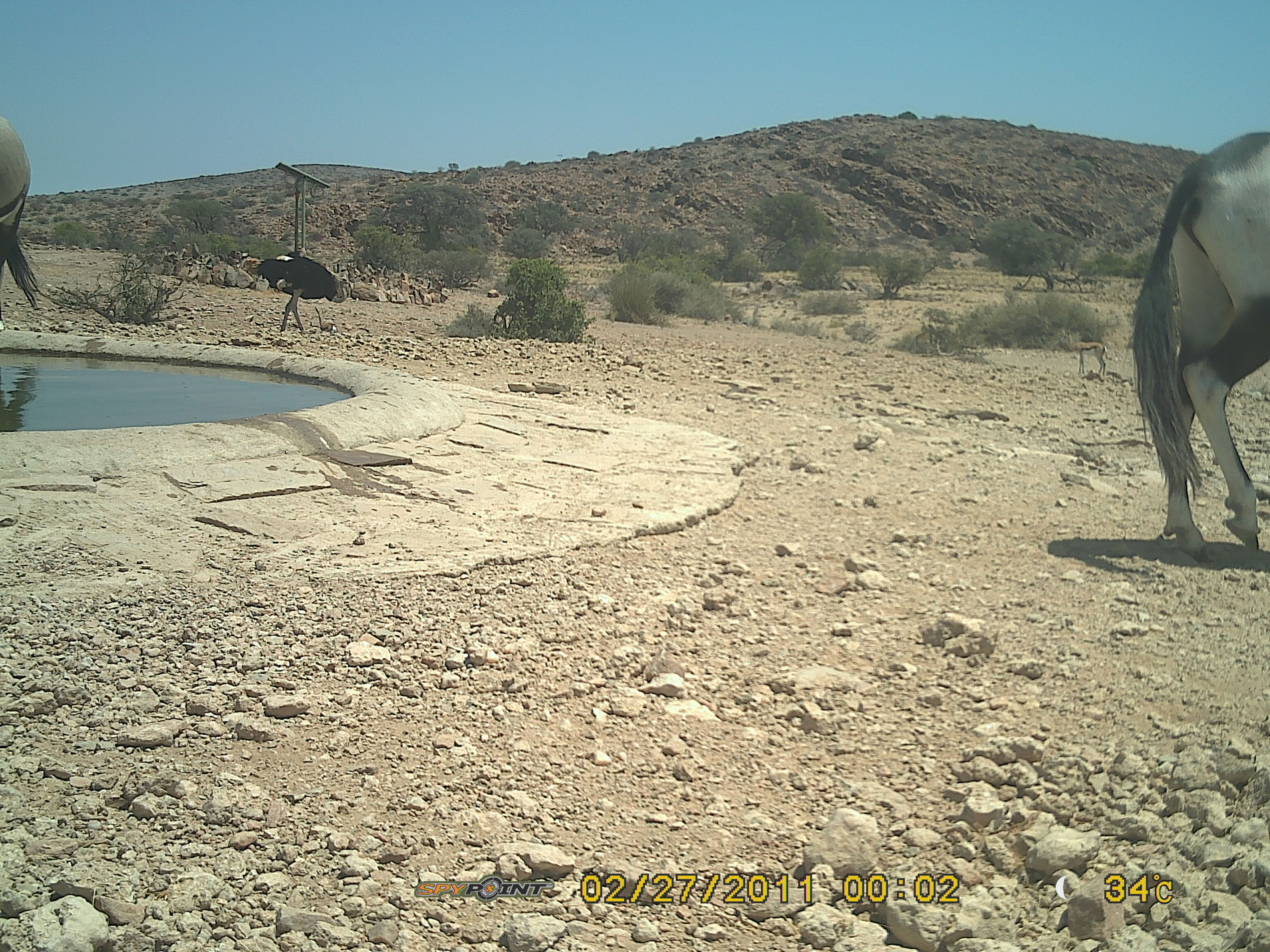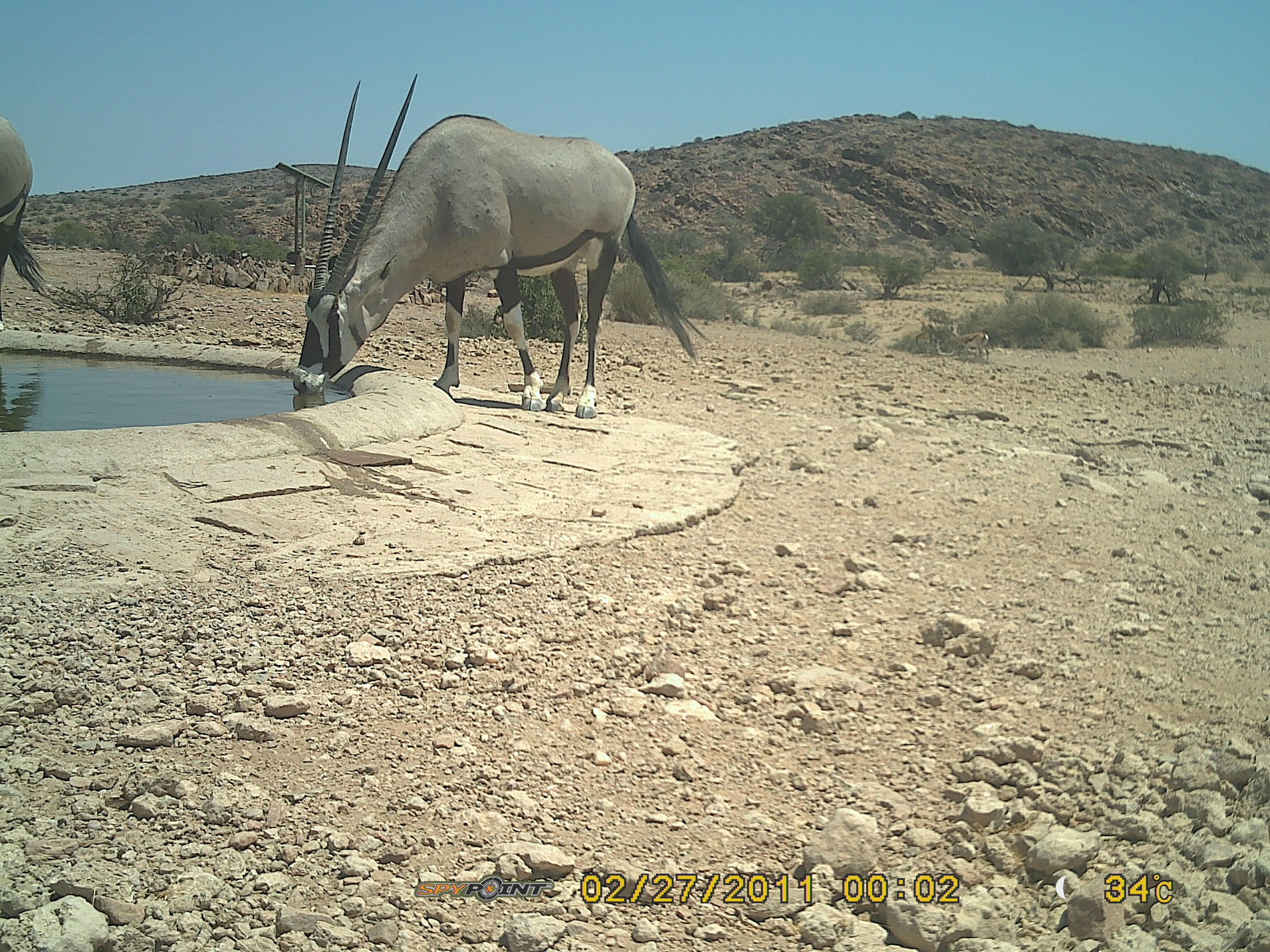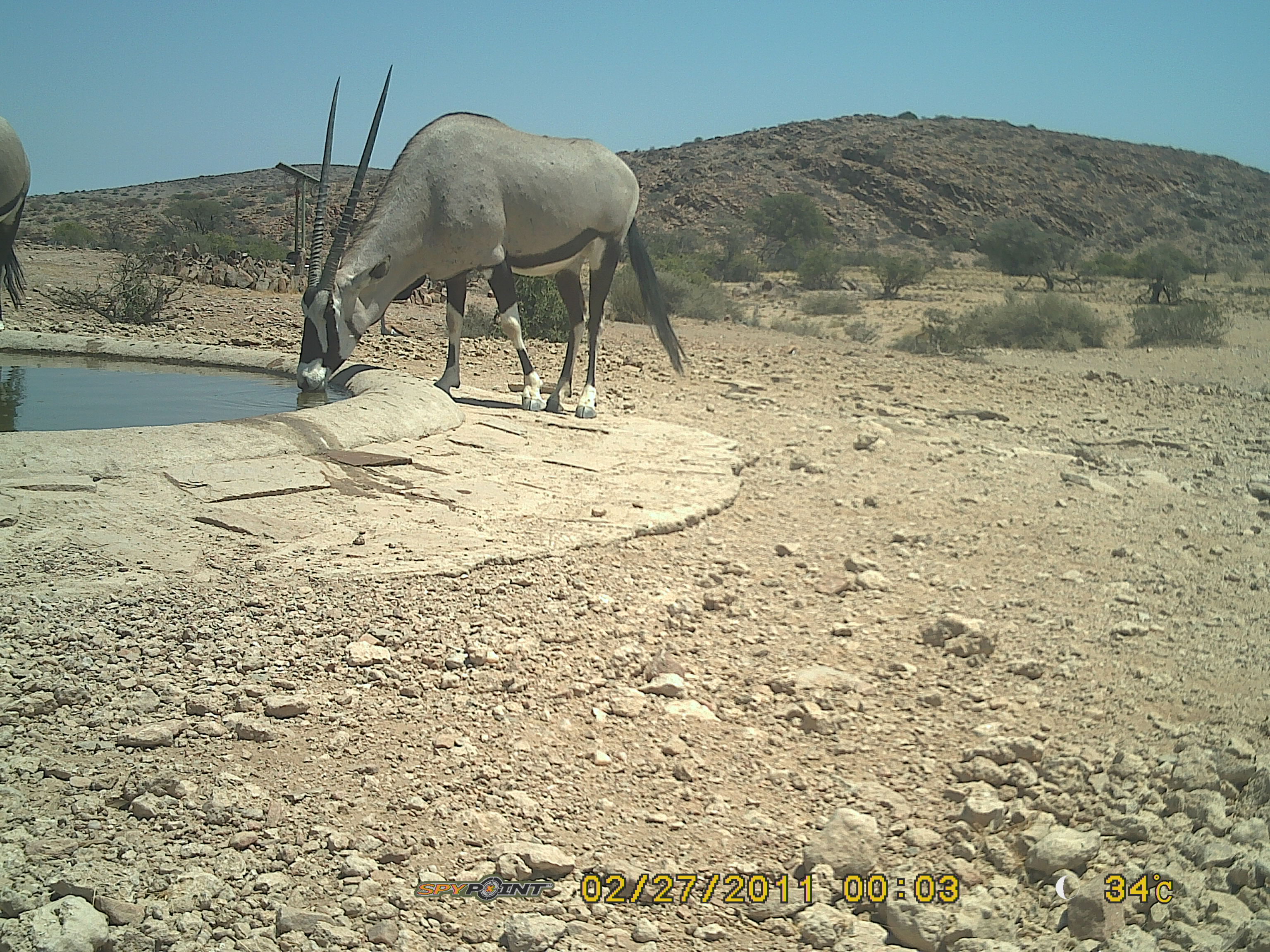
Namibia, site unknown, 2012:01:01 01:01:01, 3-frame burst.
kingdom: Animalia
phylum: Chordata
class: Mammalia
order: Artiodactyla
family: Bovidae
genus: Oryx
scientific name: Oryx gazella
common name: gemsbok